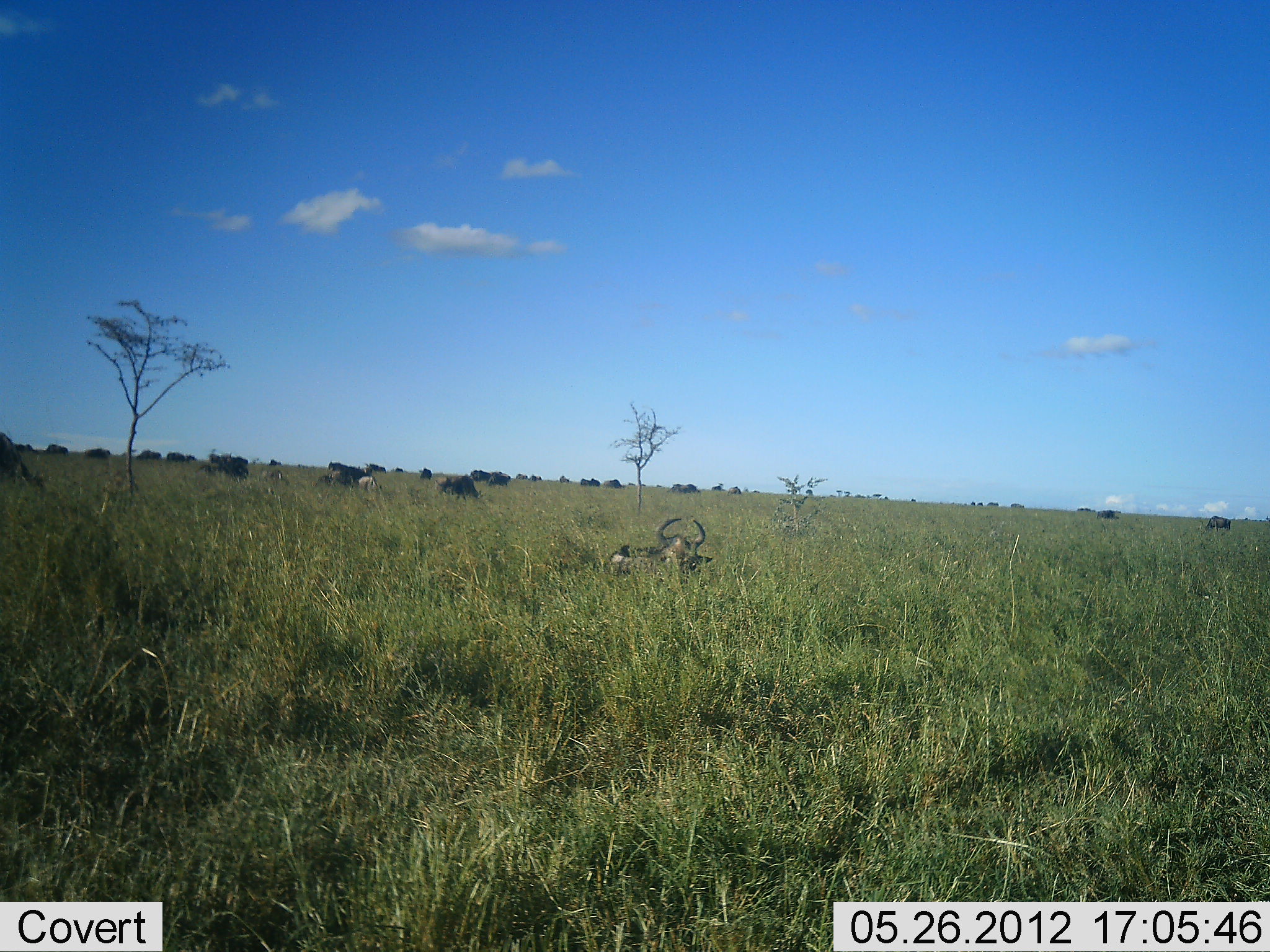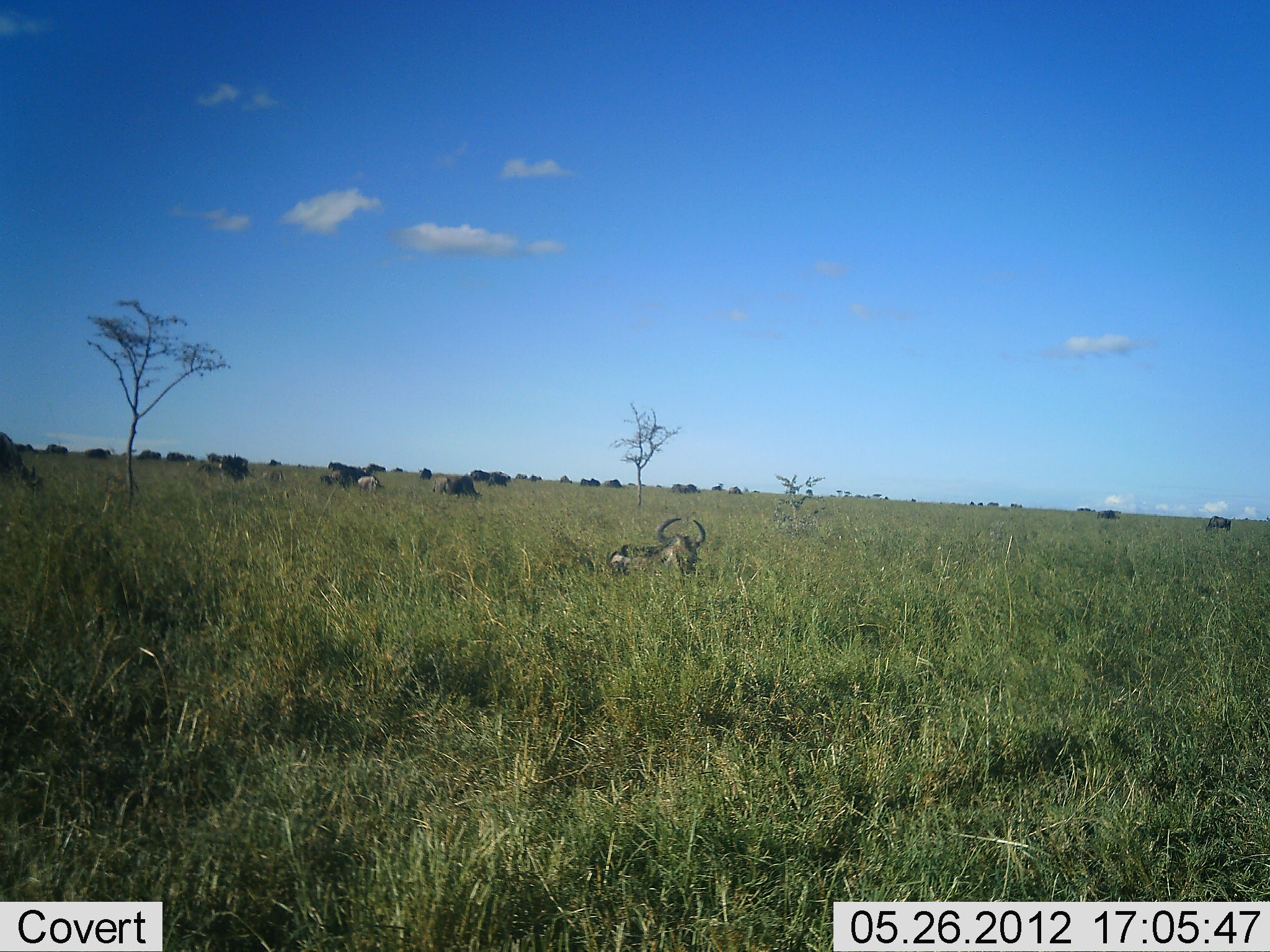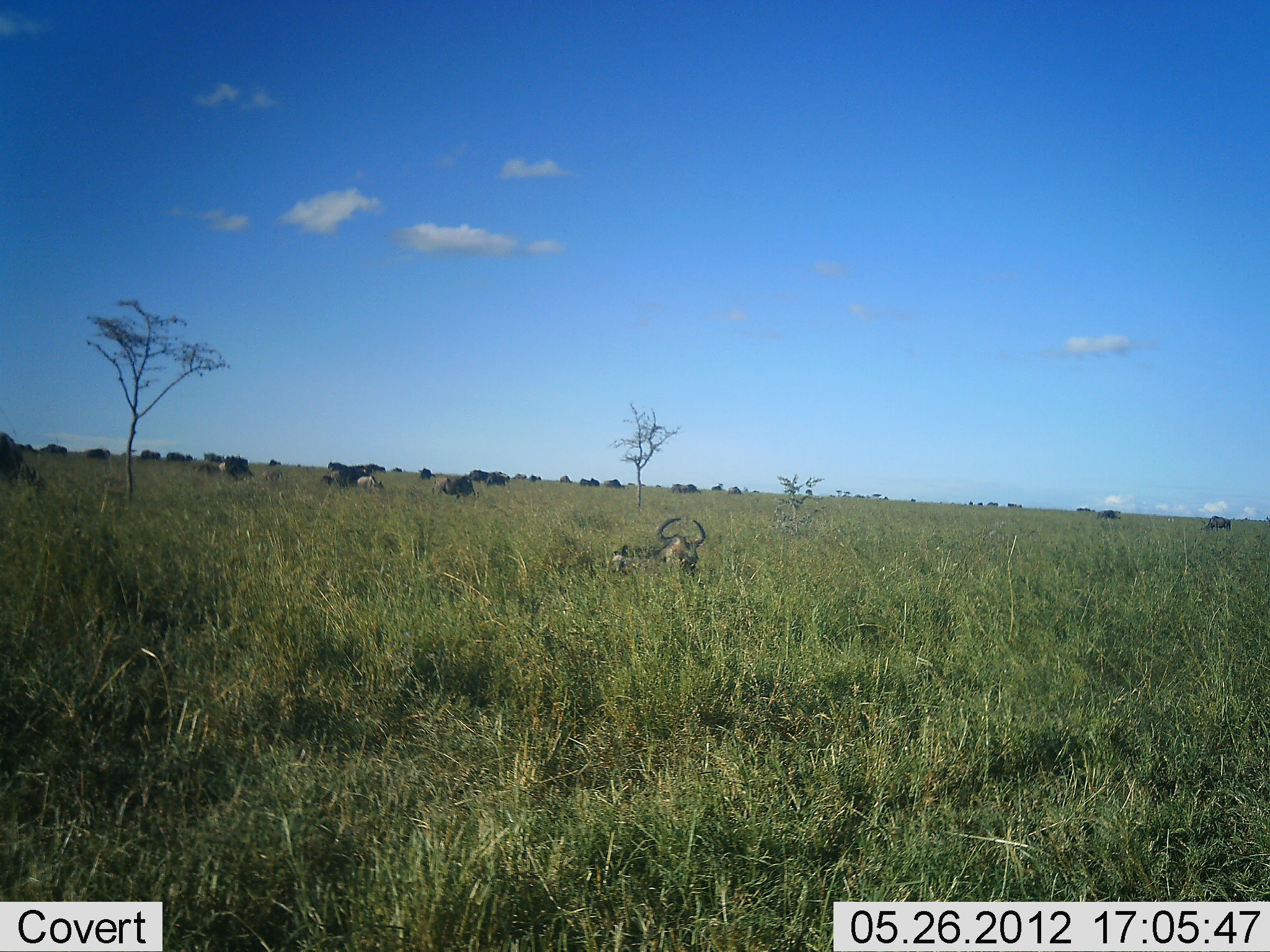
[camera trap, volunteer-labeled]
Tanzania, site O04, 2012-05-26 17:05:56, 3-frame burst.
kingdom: Animalia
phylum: Chordata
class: Mammalia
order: Artiodactyla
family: Bovidae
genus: Connochaetes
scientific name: Connochaetes taurinus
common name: blue wildebeest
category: wildebeest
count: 11-50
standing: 50%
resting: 90%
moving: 0%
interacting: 0%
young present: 0%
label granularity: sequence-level